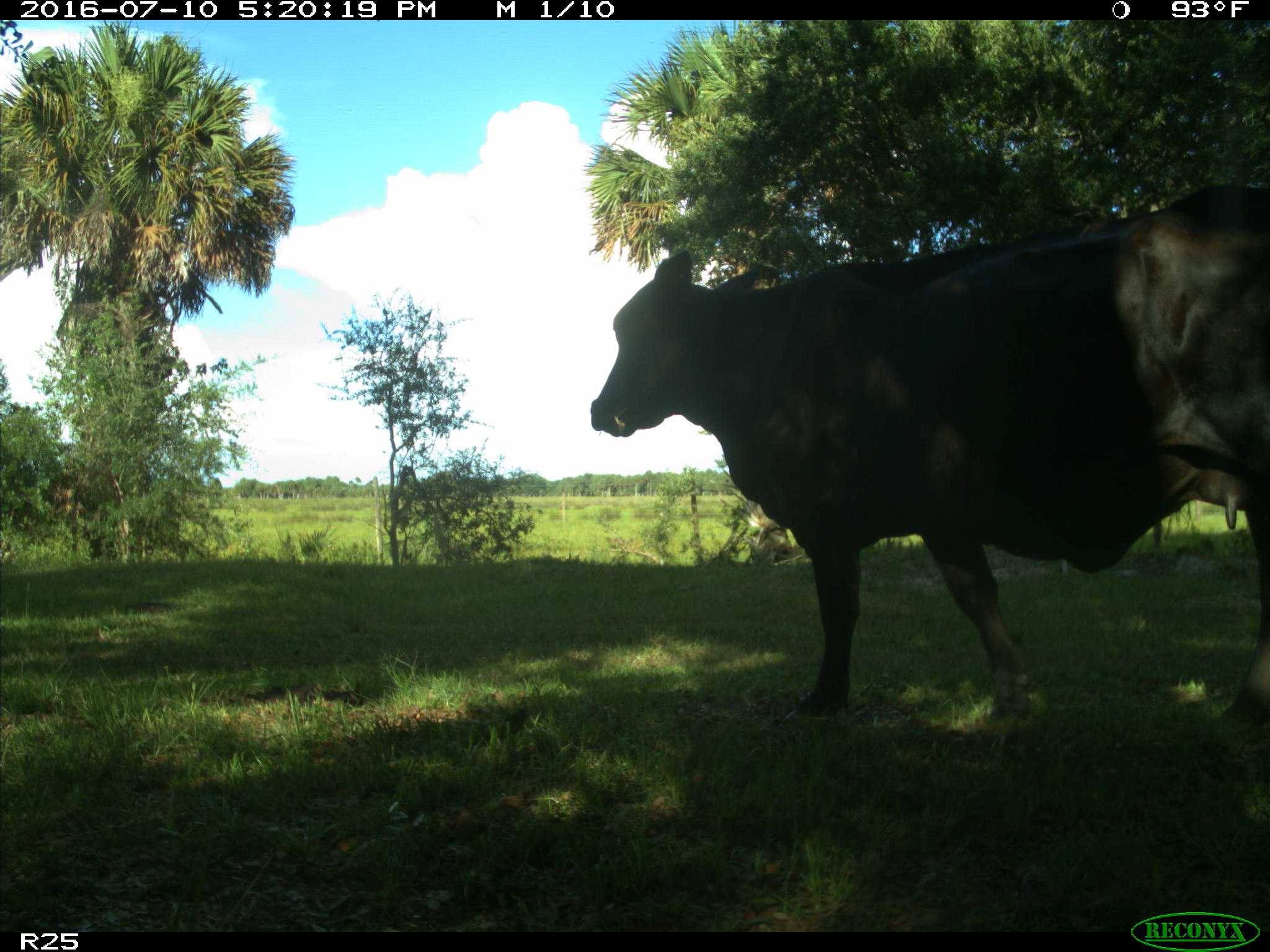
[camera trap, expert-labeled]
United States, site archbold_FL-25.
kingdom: Animalia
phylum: Chordata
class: Mammalia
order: Artiodactyla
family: Bovidae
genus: Bos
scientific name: Bos taurus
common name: domestic cow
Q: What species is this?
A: Bos taurus (domestic cow).